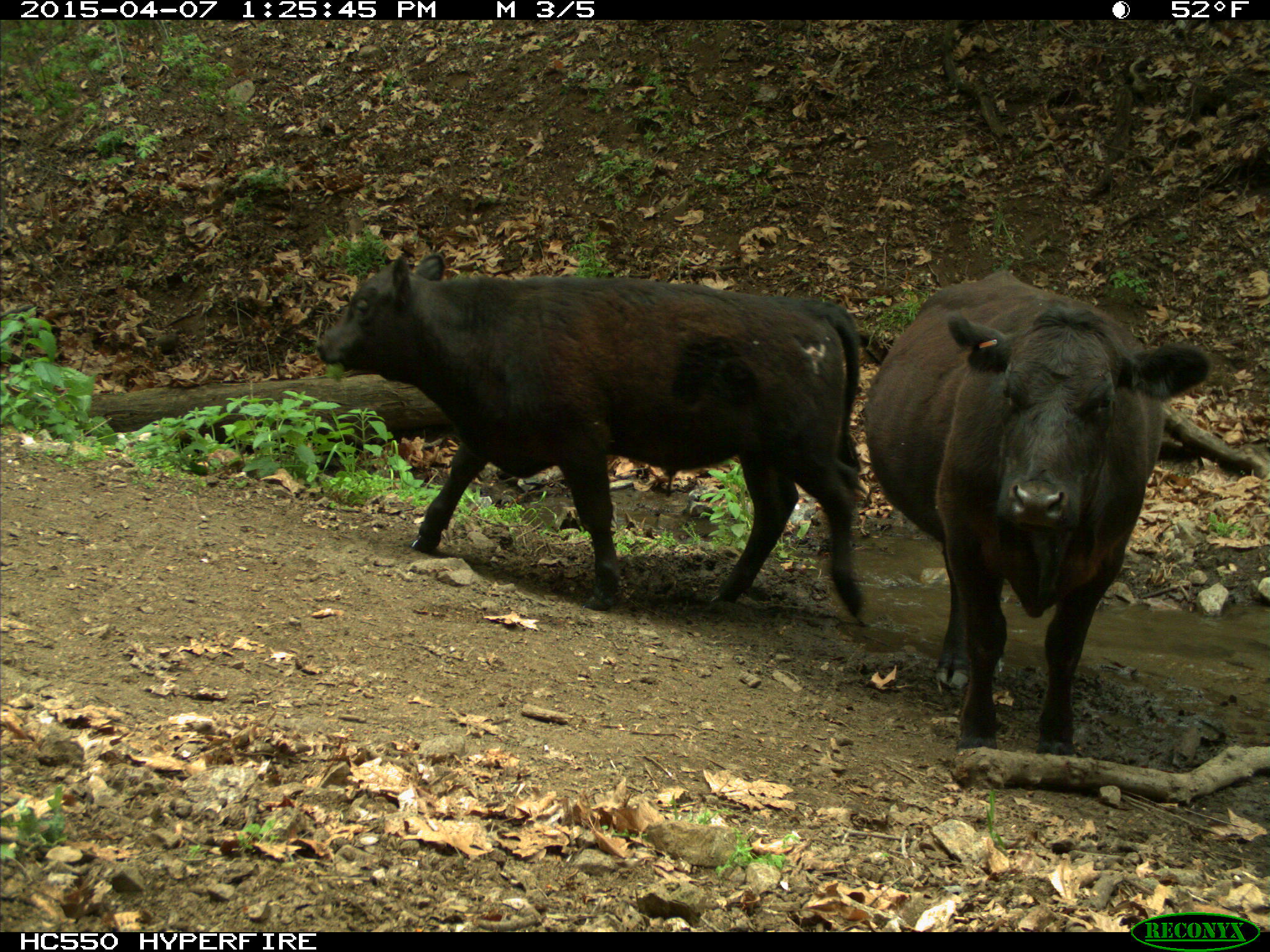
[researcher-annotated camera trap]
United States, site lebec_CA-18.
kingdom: Animalia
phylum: Chordata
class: Mammalia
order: Artiodactyla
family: Bovidae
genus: Bos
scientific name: Bos taurus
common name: domestic cow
Bos taurus (domestic cow).